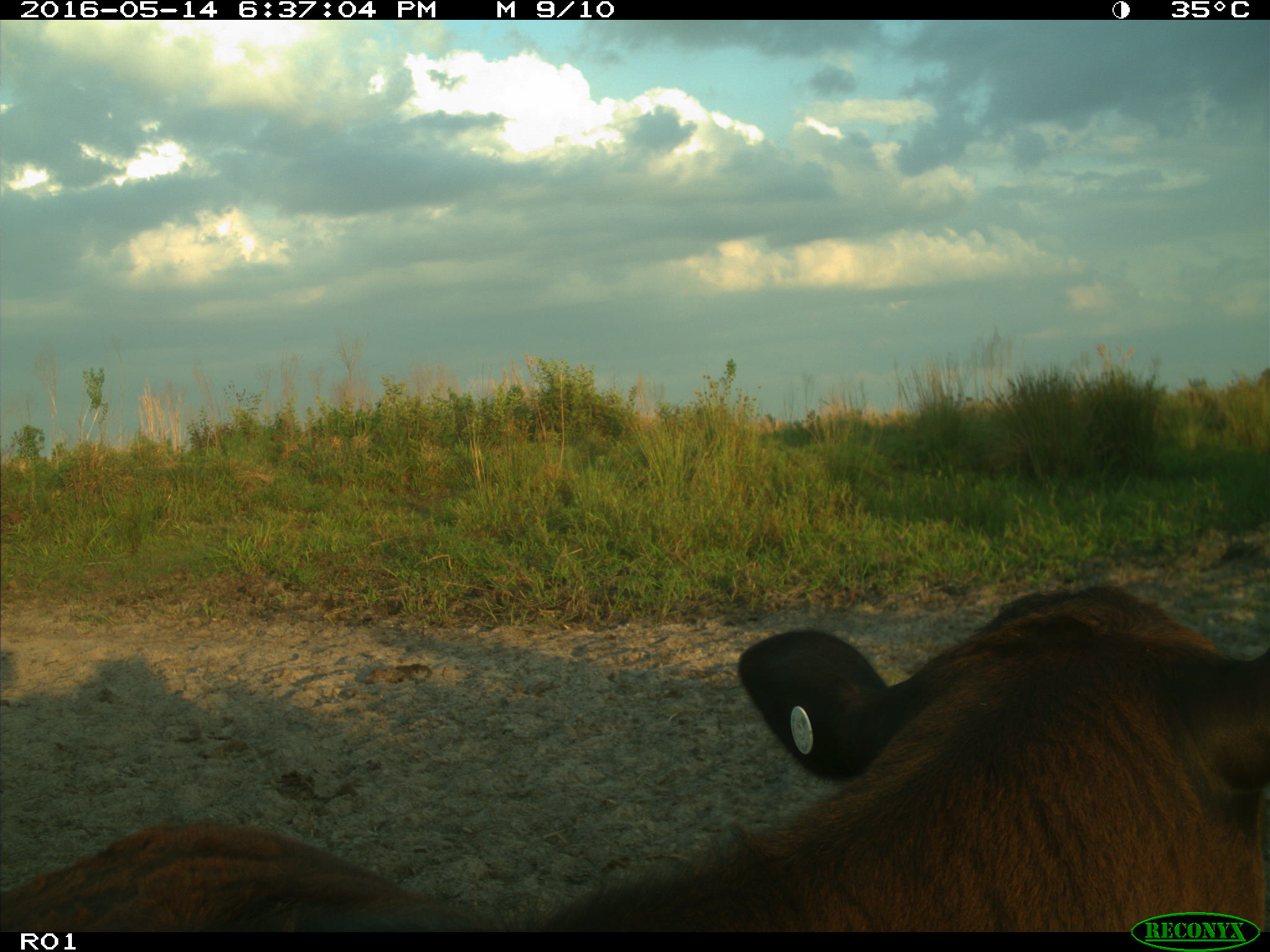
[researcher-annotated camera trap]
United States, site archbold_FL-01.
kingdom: Animalia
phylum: Chordata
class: Mammalia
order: Artiodactyla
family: Bovidae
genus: Bos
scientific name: Bos taurus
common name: domestic cow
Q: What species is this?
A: Bos taurus (domestic cow).